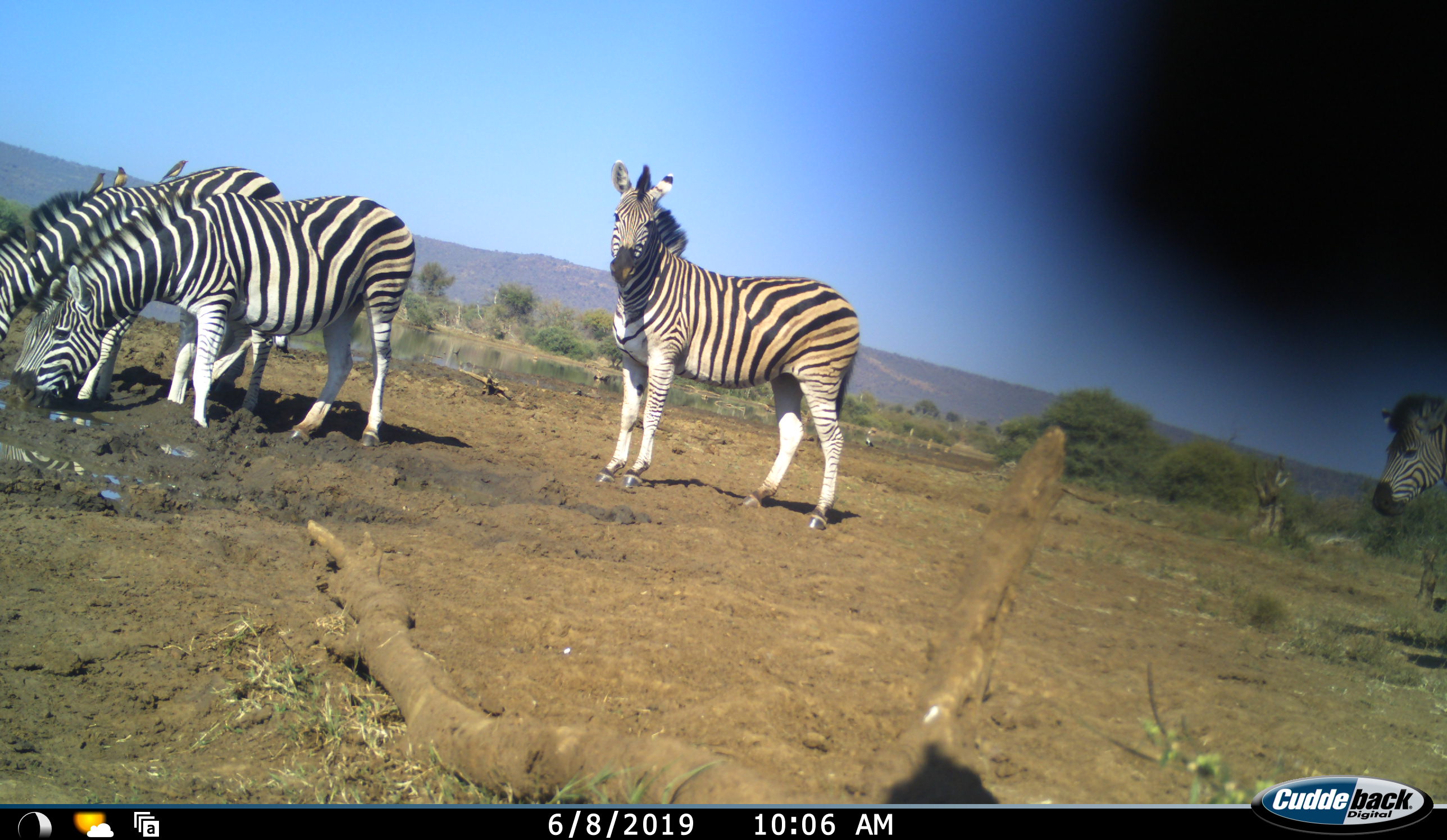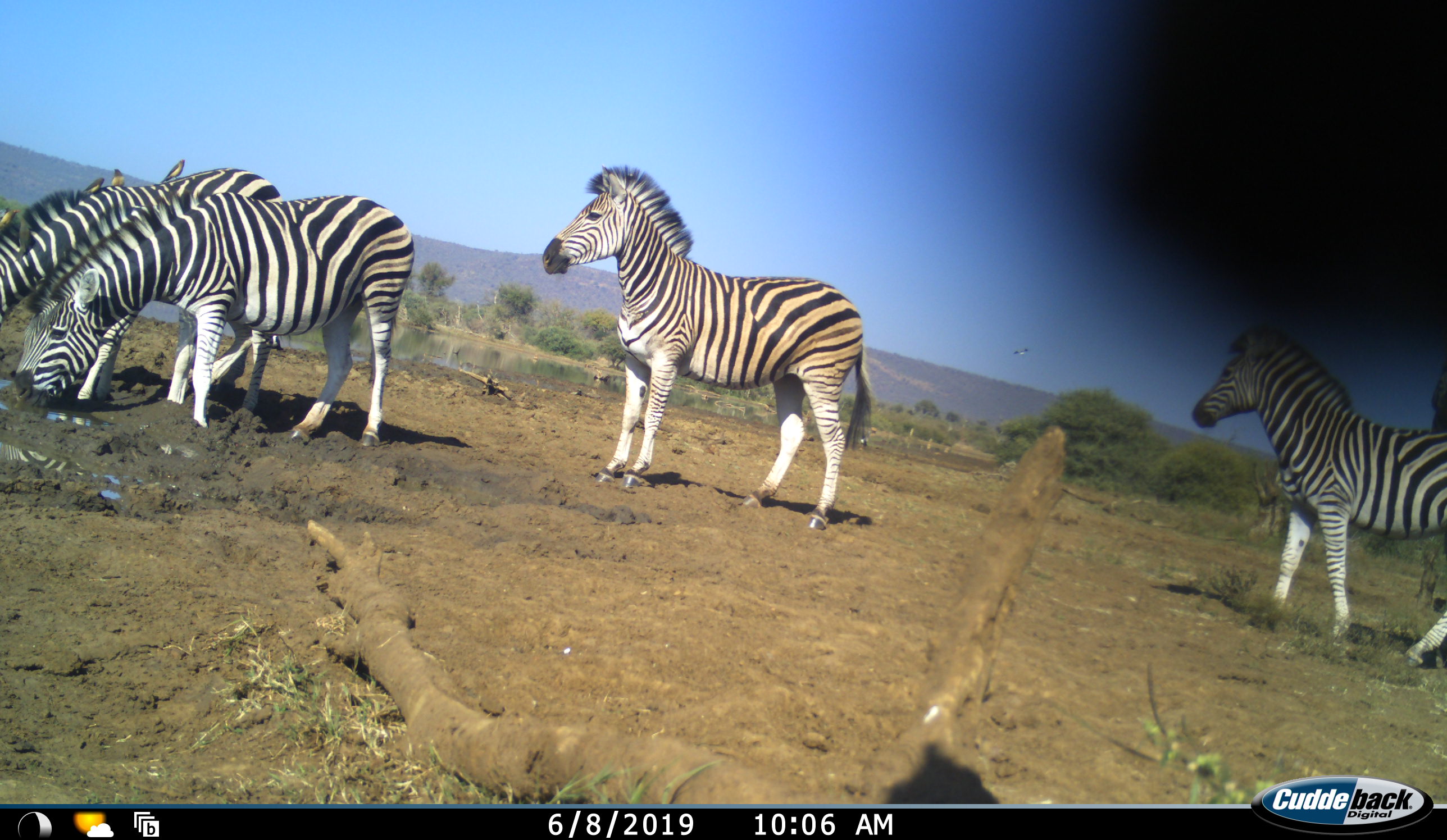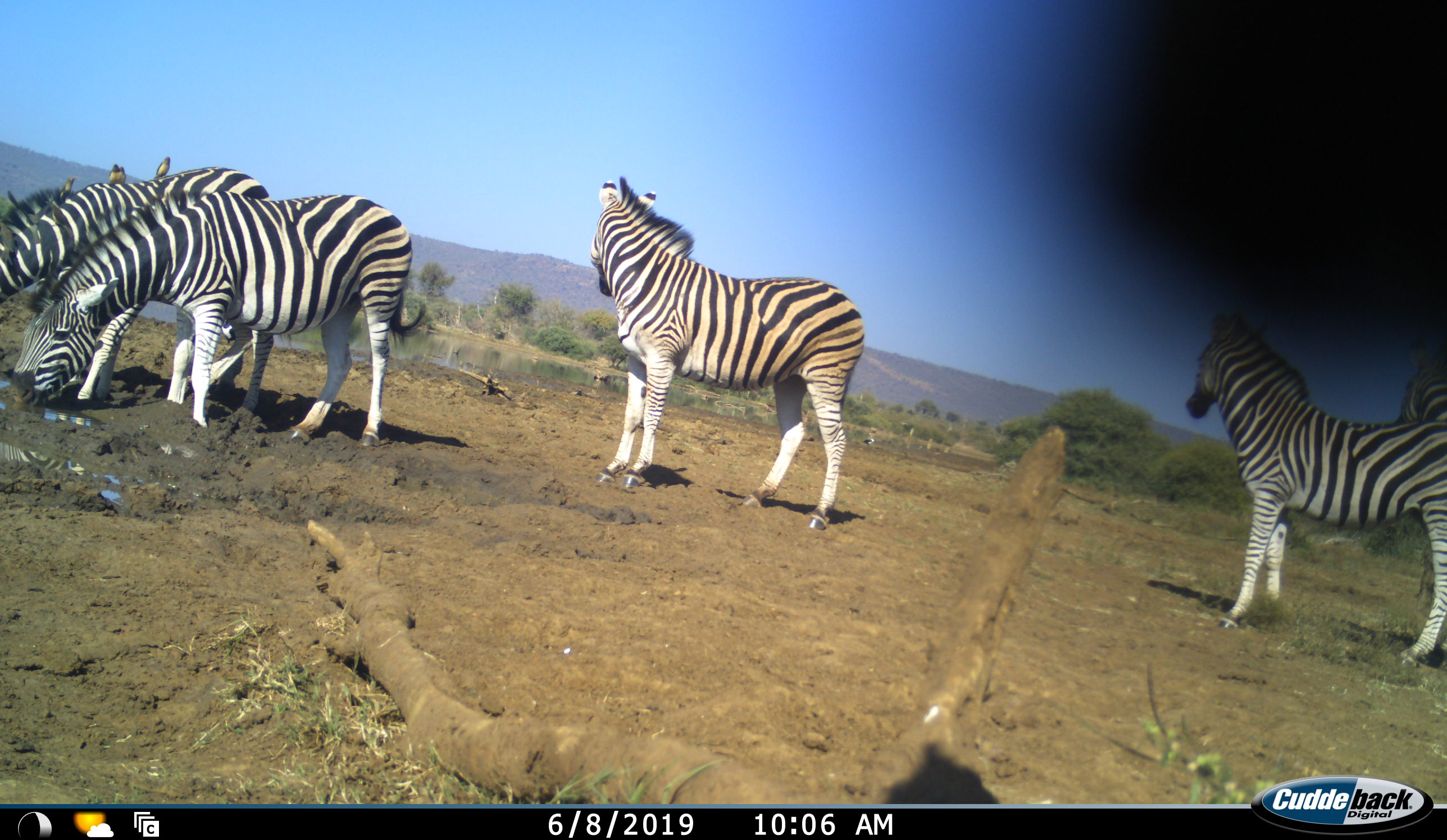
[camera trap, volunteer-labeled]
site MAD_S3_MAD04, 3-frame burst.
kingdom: Animalia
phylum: Chordata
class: Mammalia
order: Perissodactyla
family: Equidae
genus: Equus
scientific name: Equus quagga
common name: plains zebra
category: zebraplains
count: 5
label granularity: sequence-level